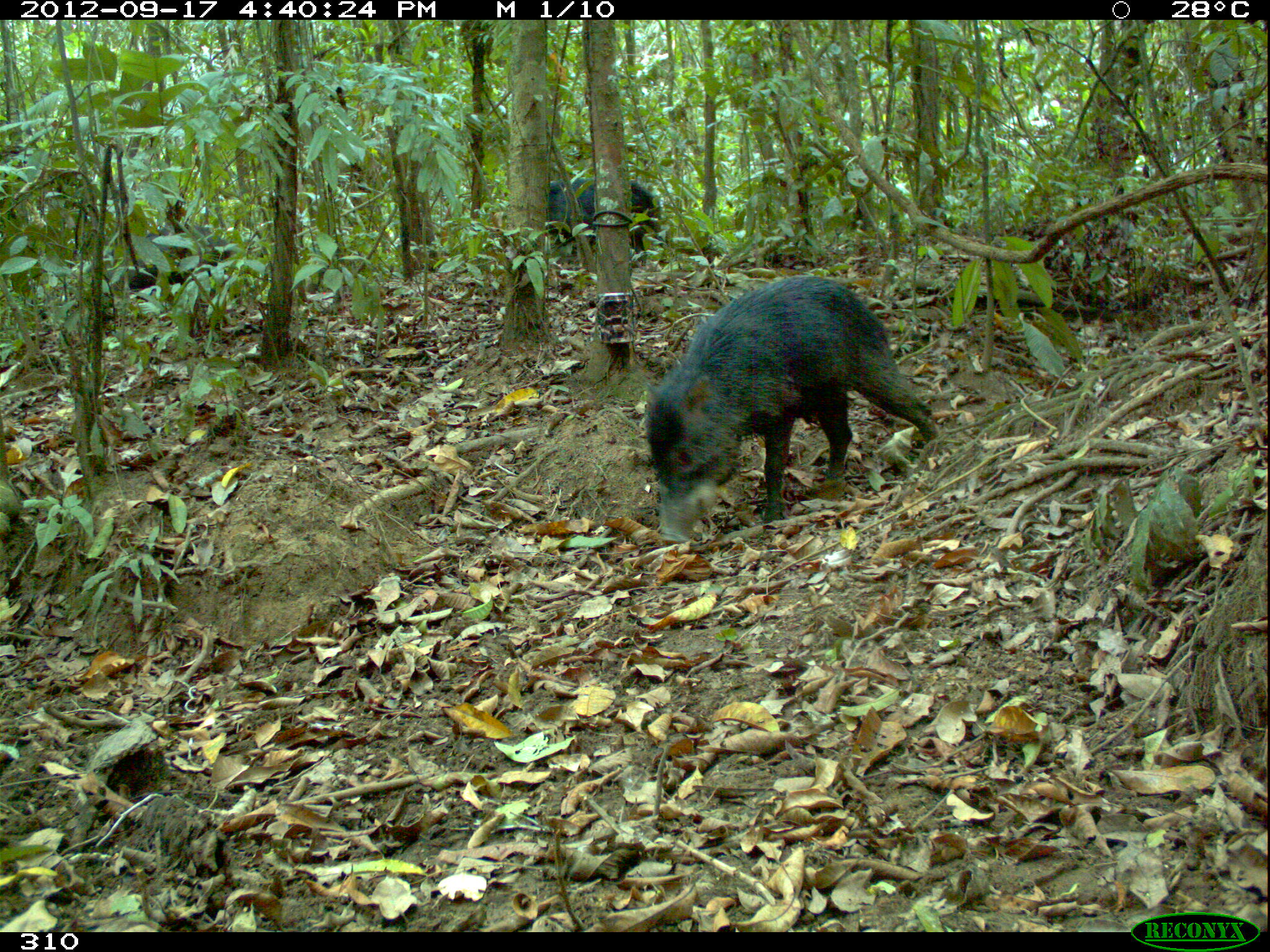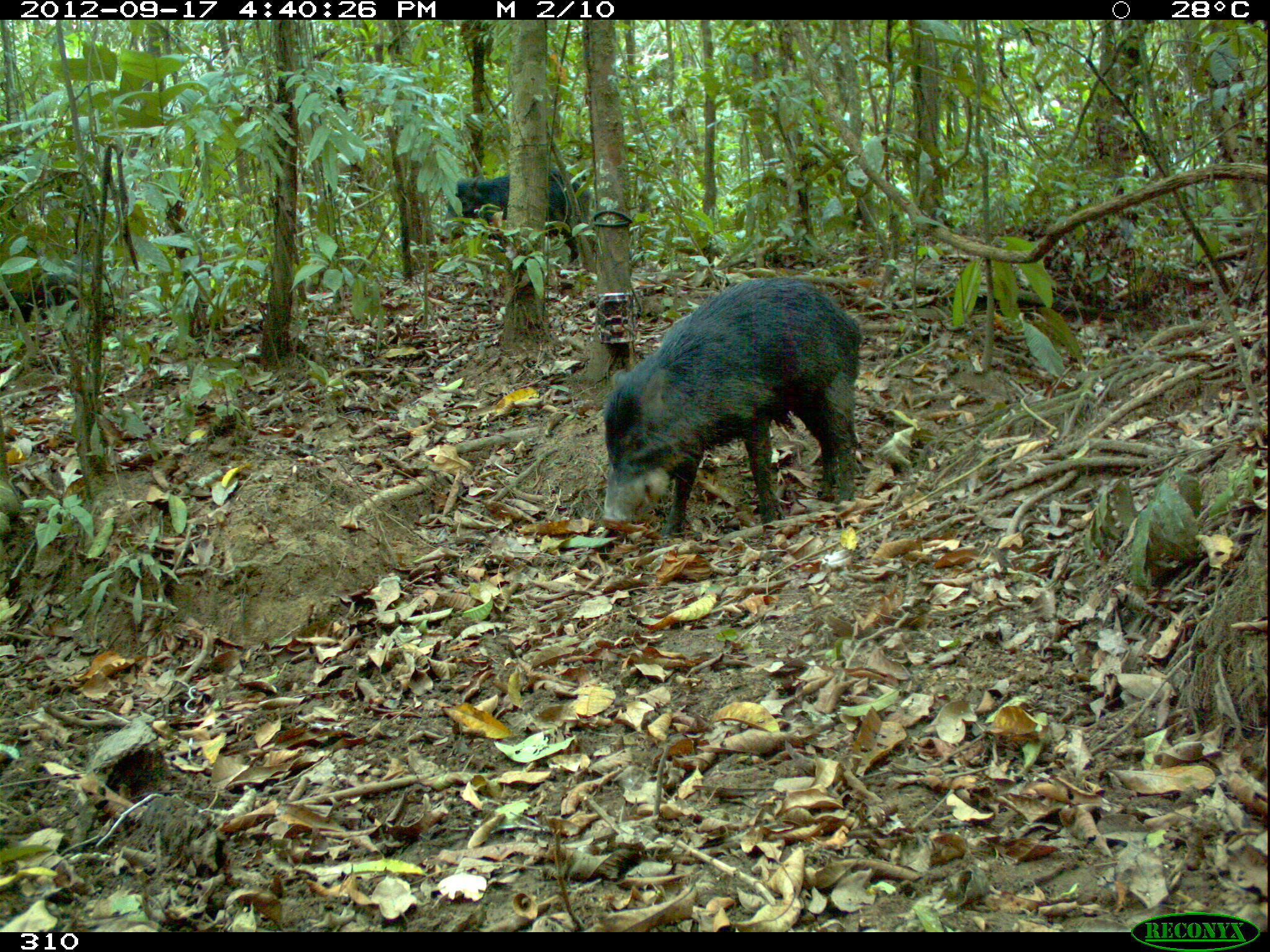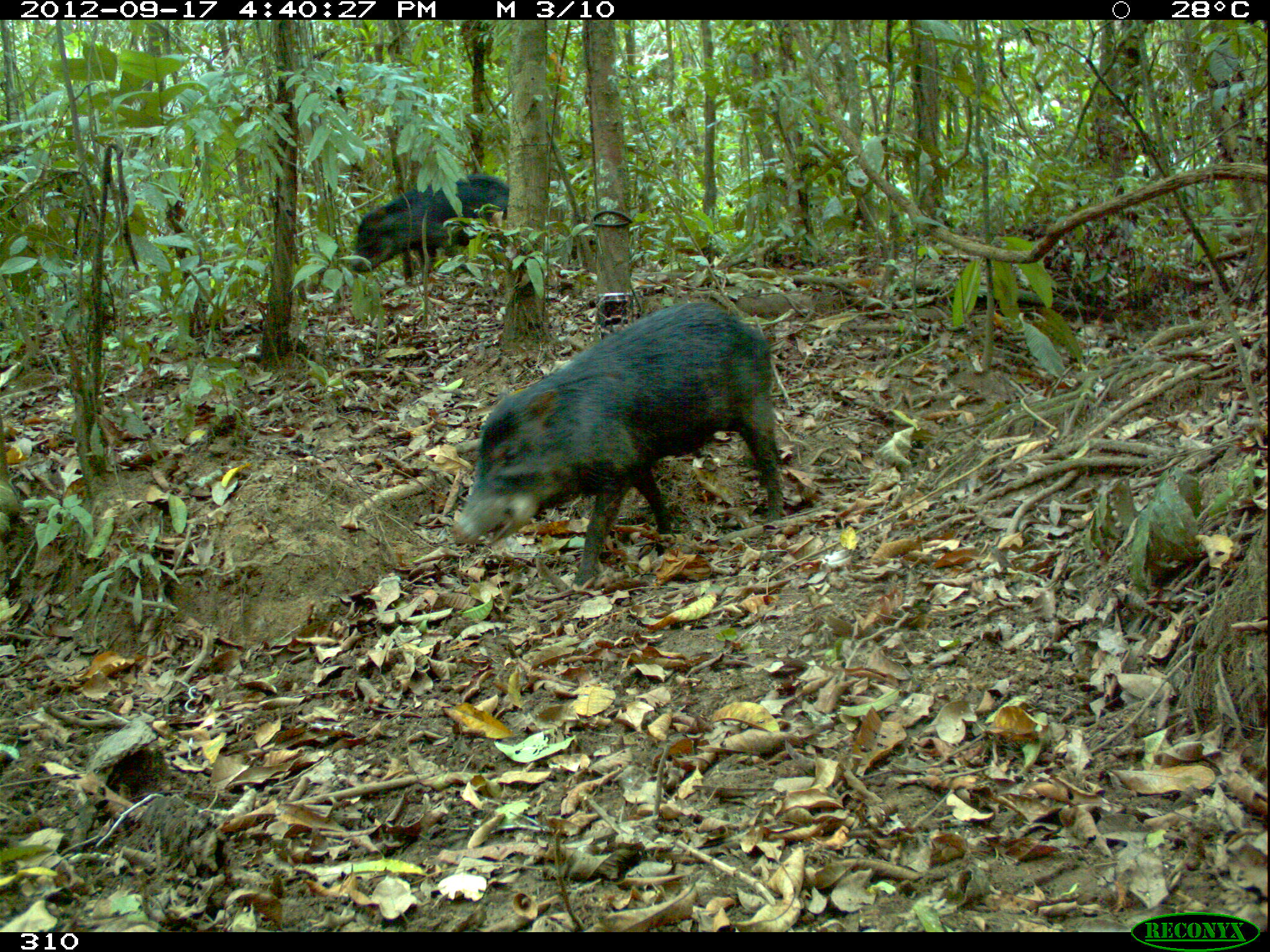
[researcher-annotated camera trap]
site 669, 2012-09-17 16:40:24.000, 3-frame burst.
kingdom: Animalia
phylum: Chordata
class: Mammalia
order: Artiodactyla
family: Tayassuidae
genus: Tayassu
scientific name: Tayassu pecari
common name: white-lipped peccary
Tayassu pecari (white-lipped peccary).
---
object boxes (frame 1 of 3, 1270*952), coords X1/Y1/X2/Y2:
tayassu pecari: 644/275/937/542; 492/178/669/270; 105/224/236/301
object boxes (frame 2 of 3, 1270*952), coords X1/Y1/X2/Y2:
tayassu pecari: 601/278/859/540; 440/168/590/264; 0/254/120/322; 55/247/63/254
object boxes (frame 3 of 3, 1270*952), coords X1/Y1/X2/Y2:
tayassu pecari: 450/300/784/590; 350/175/509/279